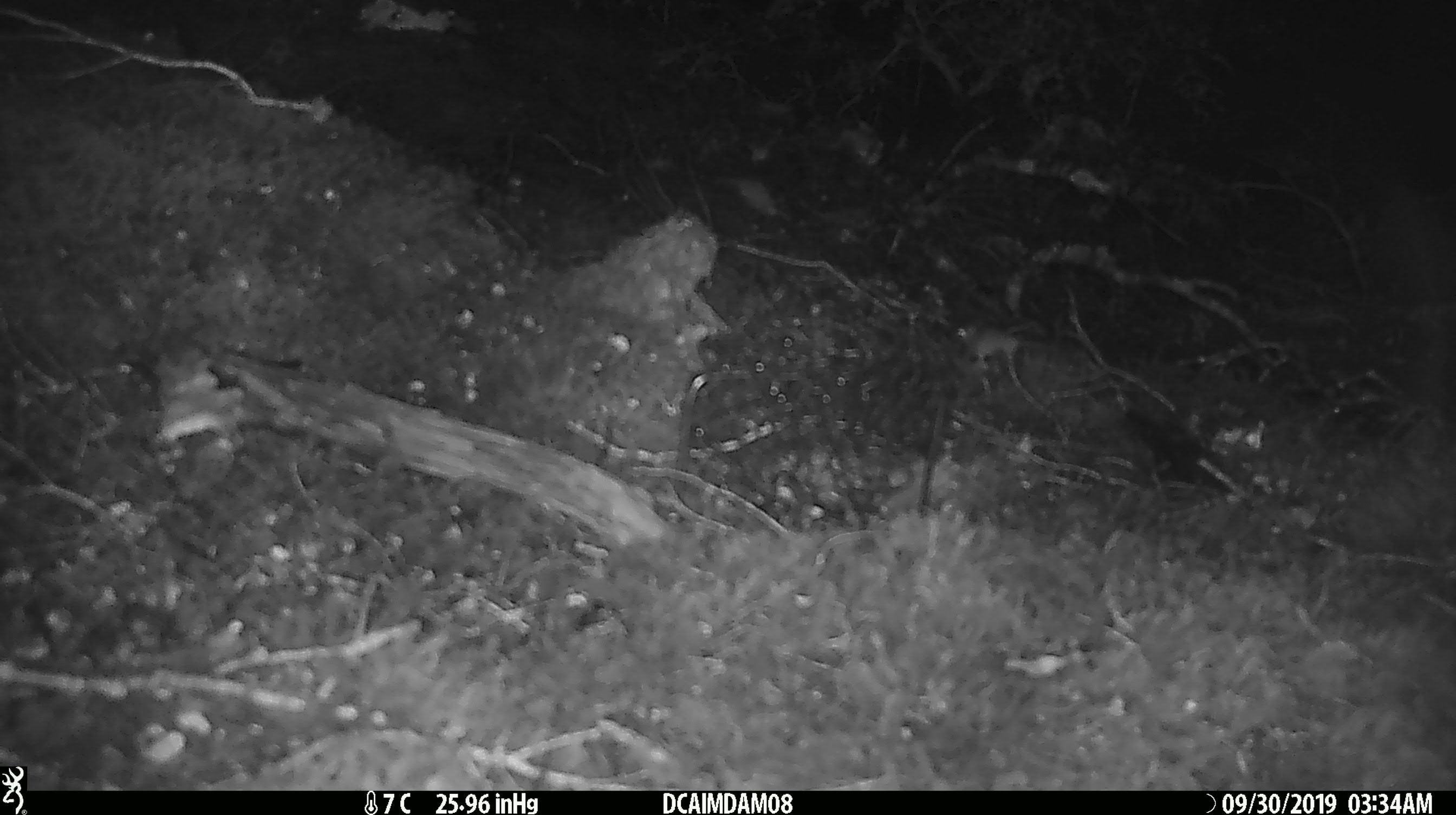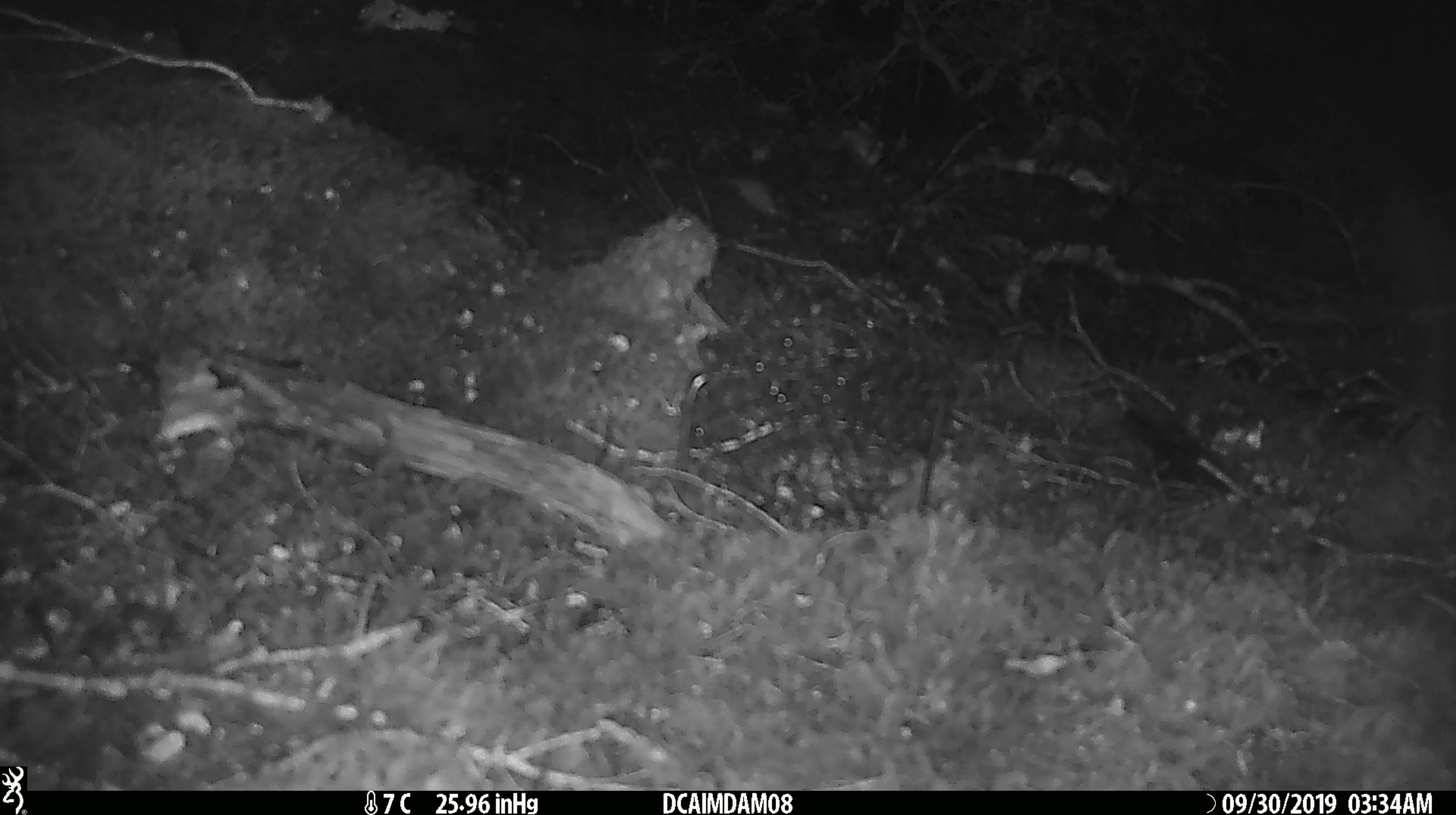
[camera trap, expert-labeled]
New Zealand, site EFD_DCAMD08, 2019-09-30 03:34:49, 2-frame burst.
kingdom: Animalia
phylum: Chordata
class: Mammalia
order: Rodentia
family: Muridae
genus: Mus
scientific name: Mus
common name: mouse